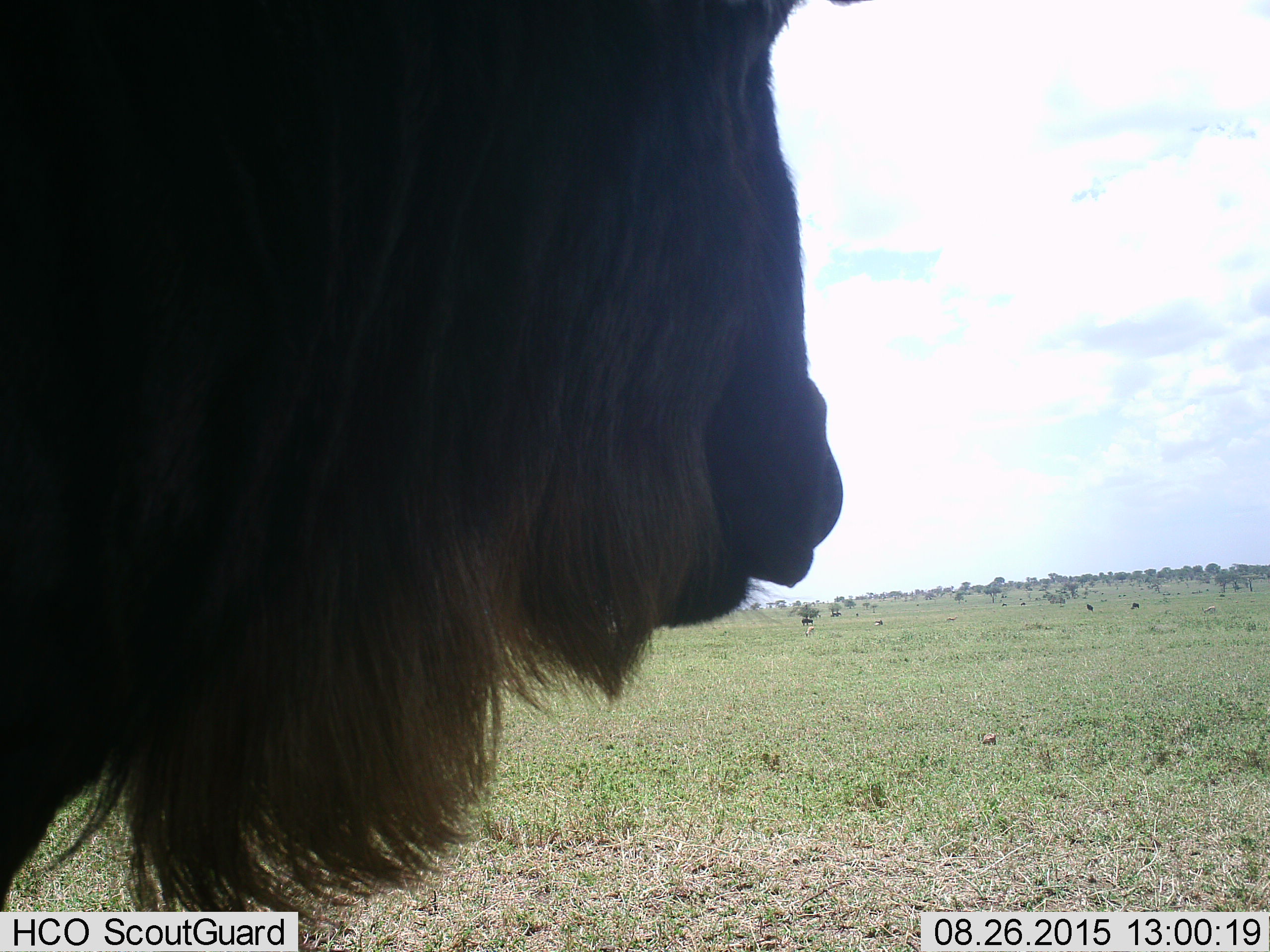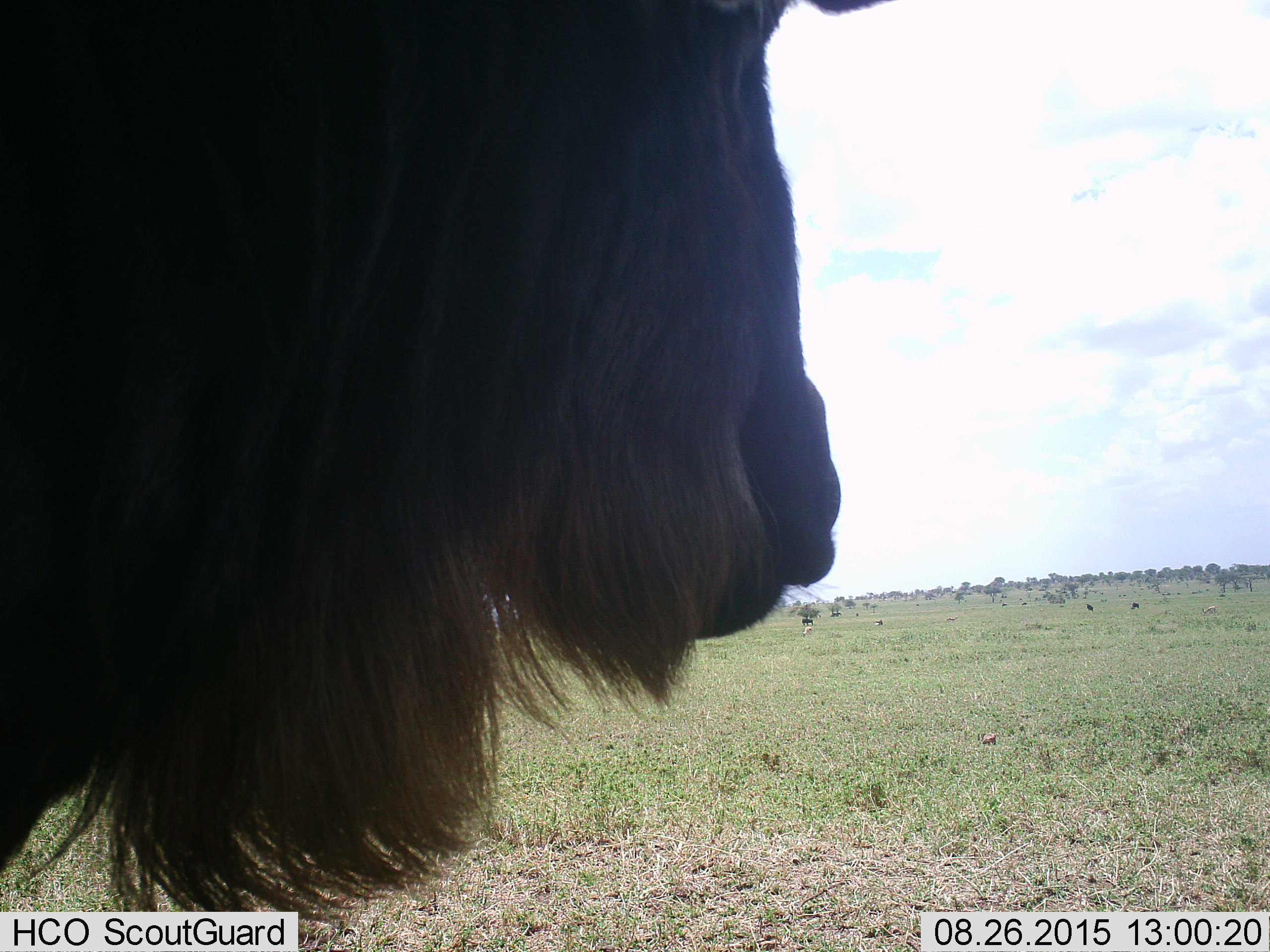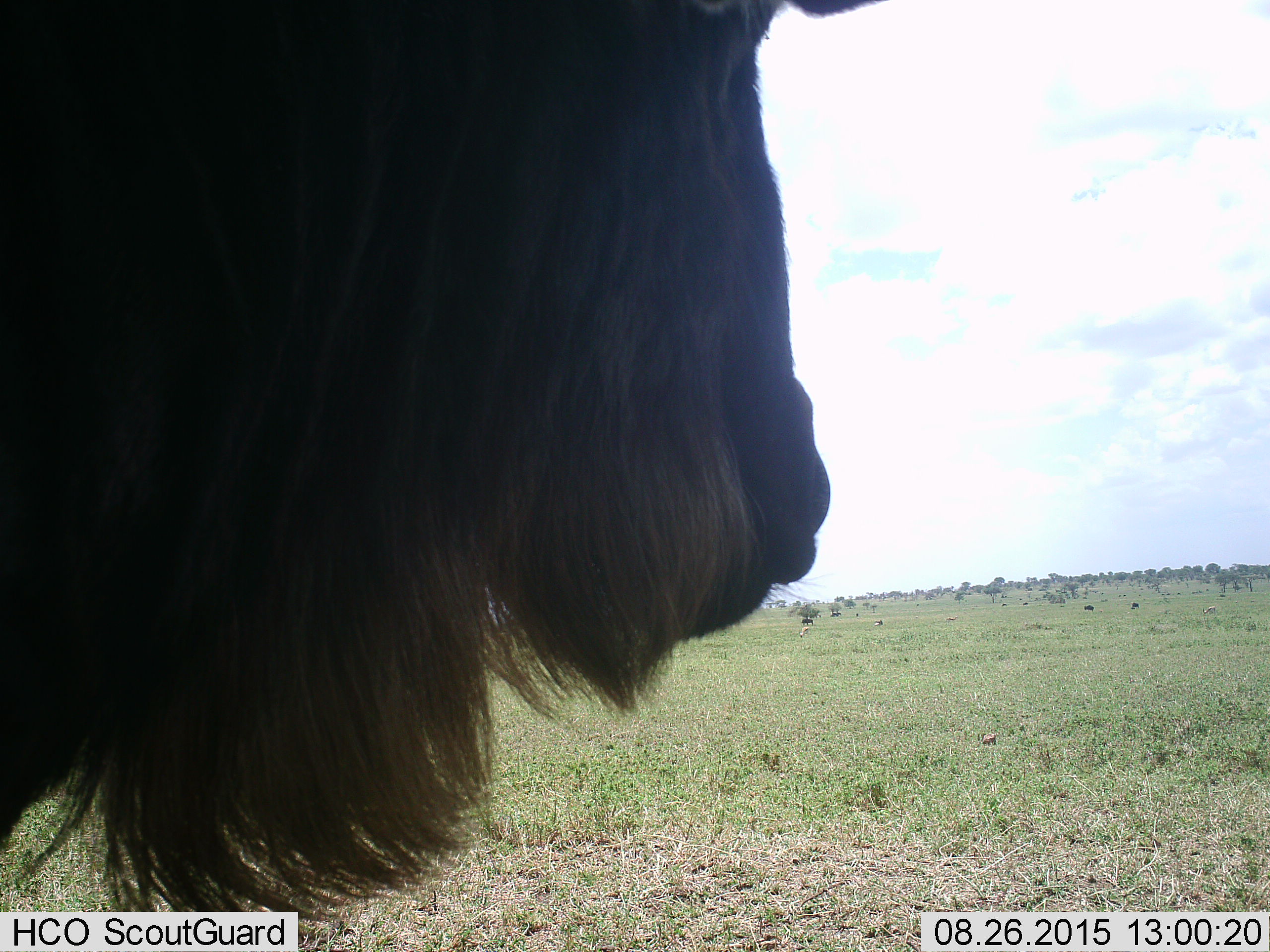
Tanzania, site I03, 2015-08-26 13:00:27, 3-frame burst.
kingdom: Animalia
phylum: Chordata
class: Mammalia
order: Artiodactyla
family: Bovidae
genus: Connochaetes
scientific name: Connochaetes taurinus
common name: blue wildebeest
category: wildebeest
Wildebeest (blue wildebeest) (Connochaetes taurinus), count 1. Behavior (volunteer vote fractions): standing 78%, resting 22%, moving 11%, interacting 0%. Young present (vote fraction): 0%. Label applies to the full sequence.